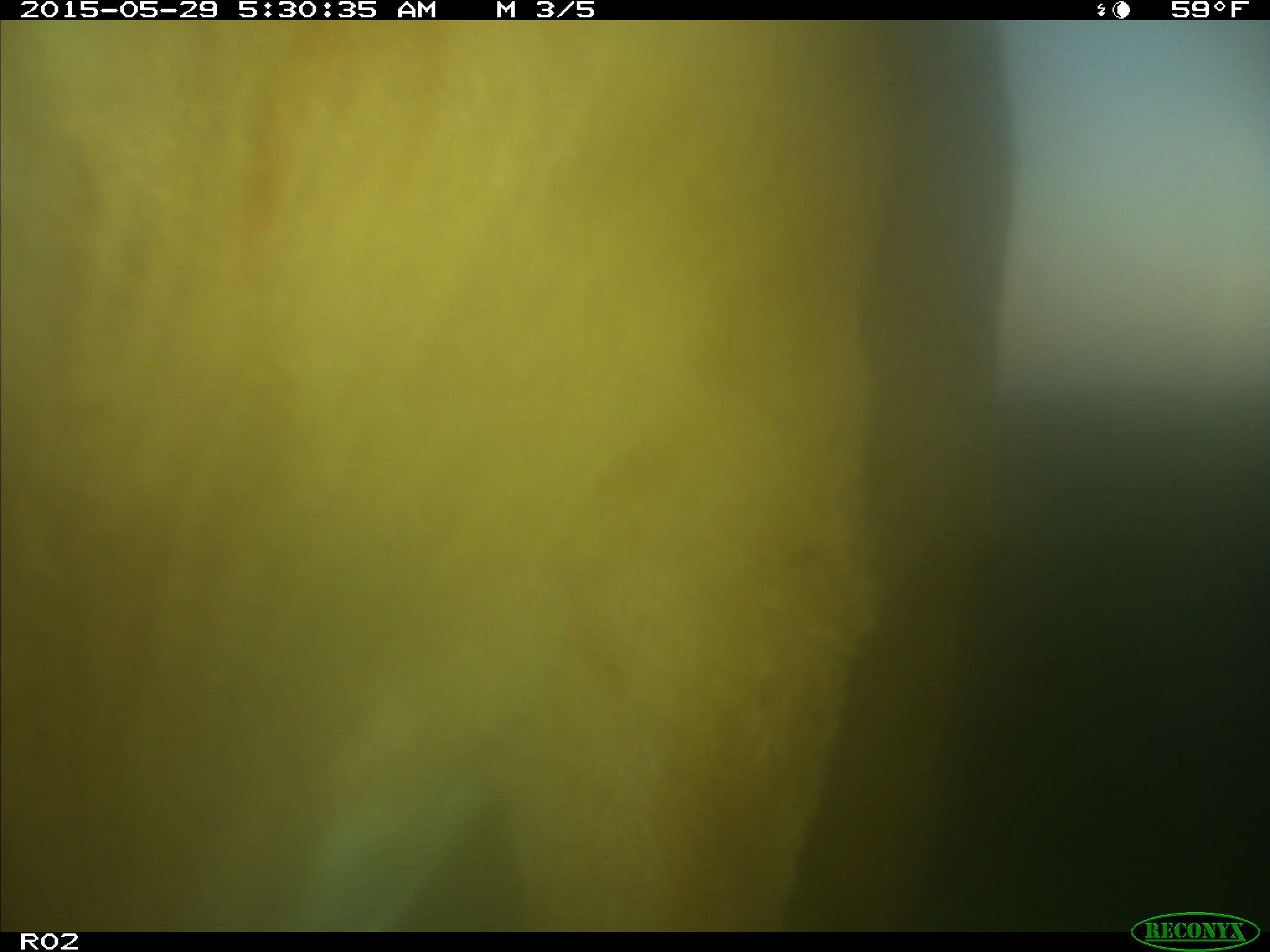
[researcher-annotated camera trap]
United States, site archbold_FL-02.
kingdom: Animalia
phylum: Chordata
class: Mammalia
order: Artiodactyla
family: Bovidae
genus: Bos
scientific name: Bos taurus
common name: domestic cow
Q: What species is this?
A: Bos taurus (domestic cow).